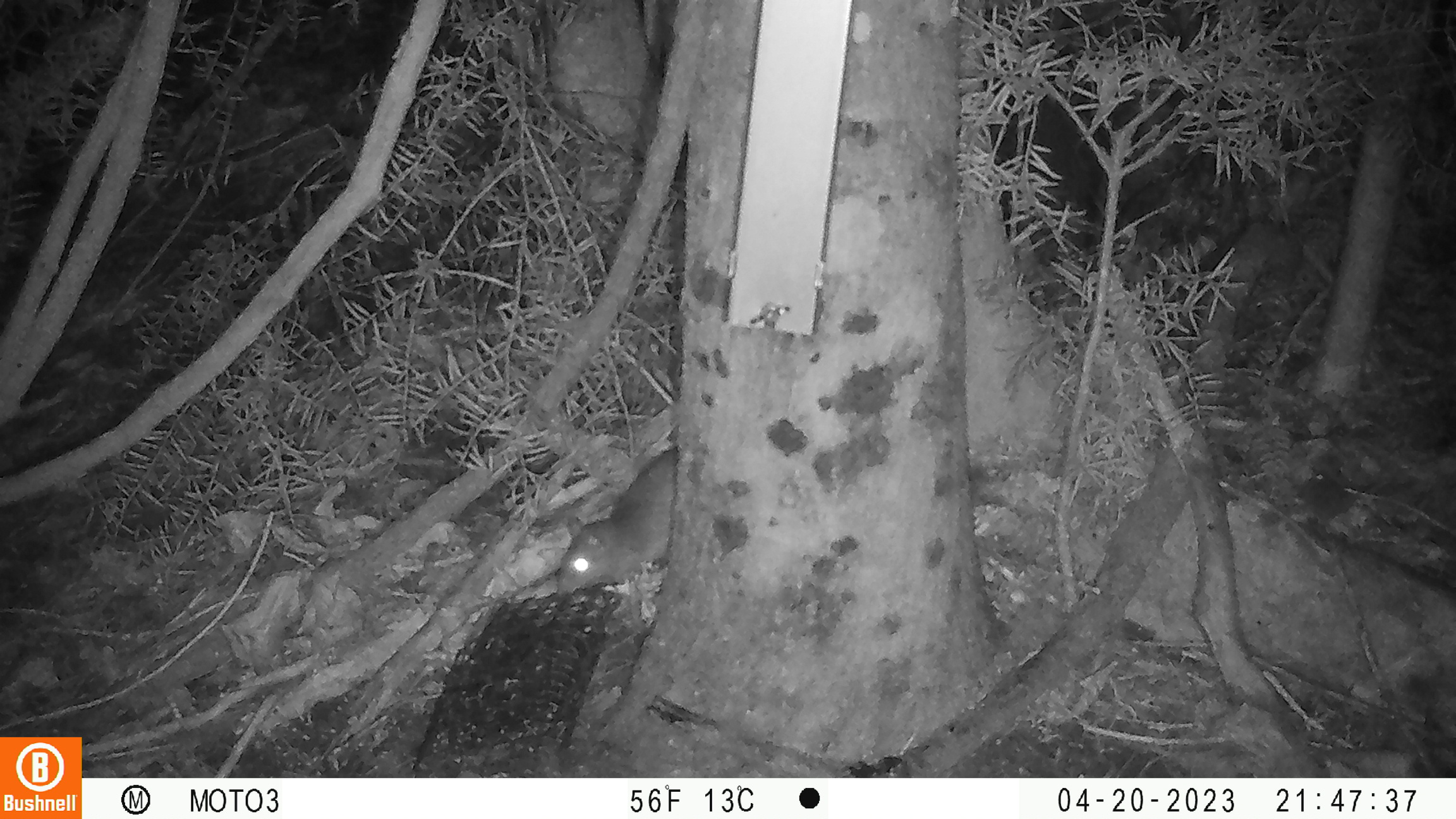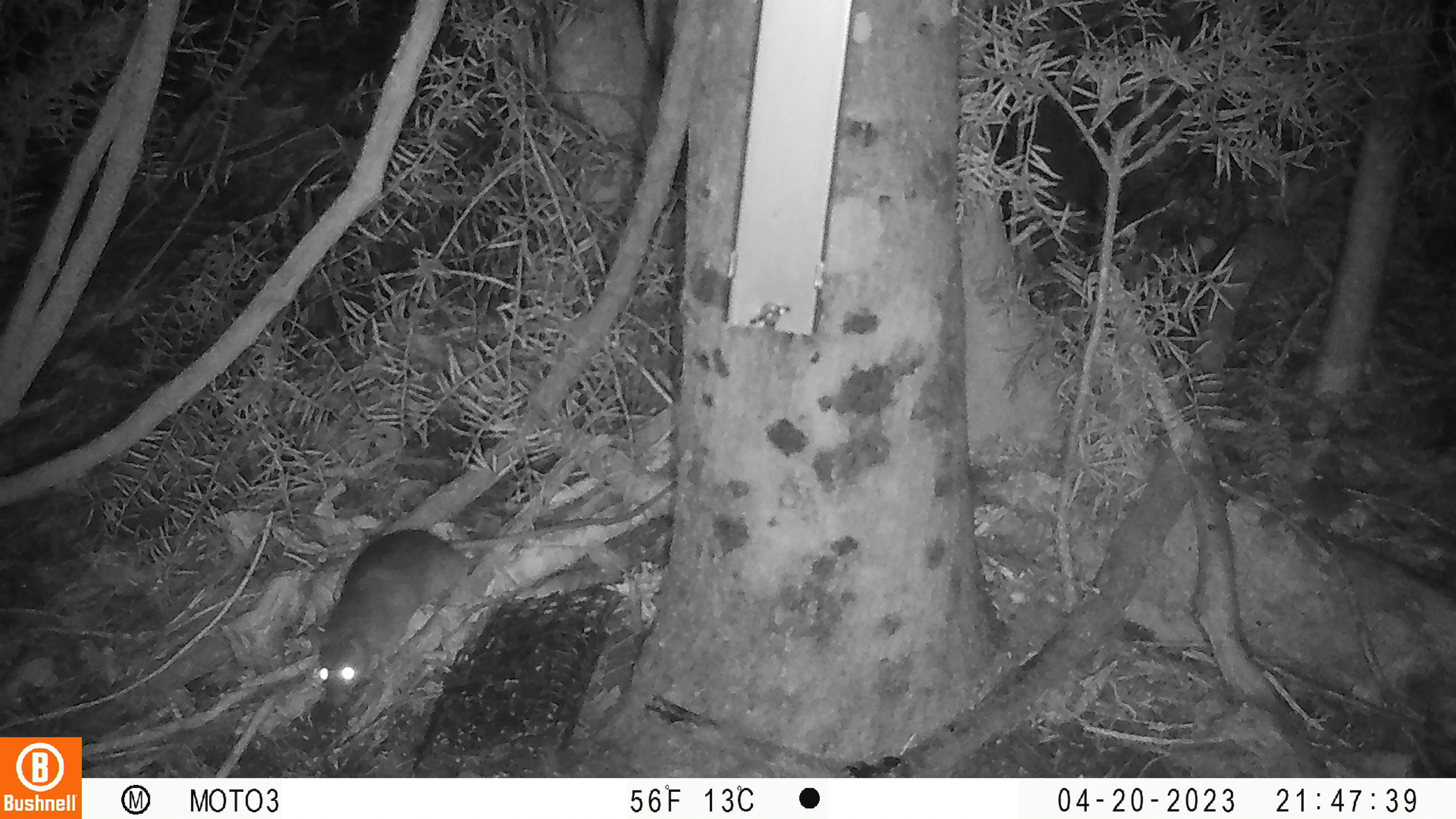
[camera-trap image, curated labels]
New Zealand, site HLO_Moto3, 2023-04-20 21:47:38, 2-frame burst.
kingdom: Animalia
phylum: Chordata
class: Mammalia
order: Rodentia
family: Muridae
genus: Rattus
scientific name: Rattus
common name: rat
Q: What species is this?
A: Rat (Rattus).